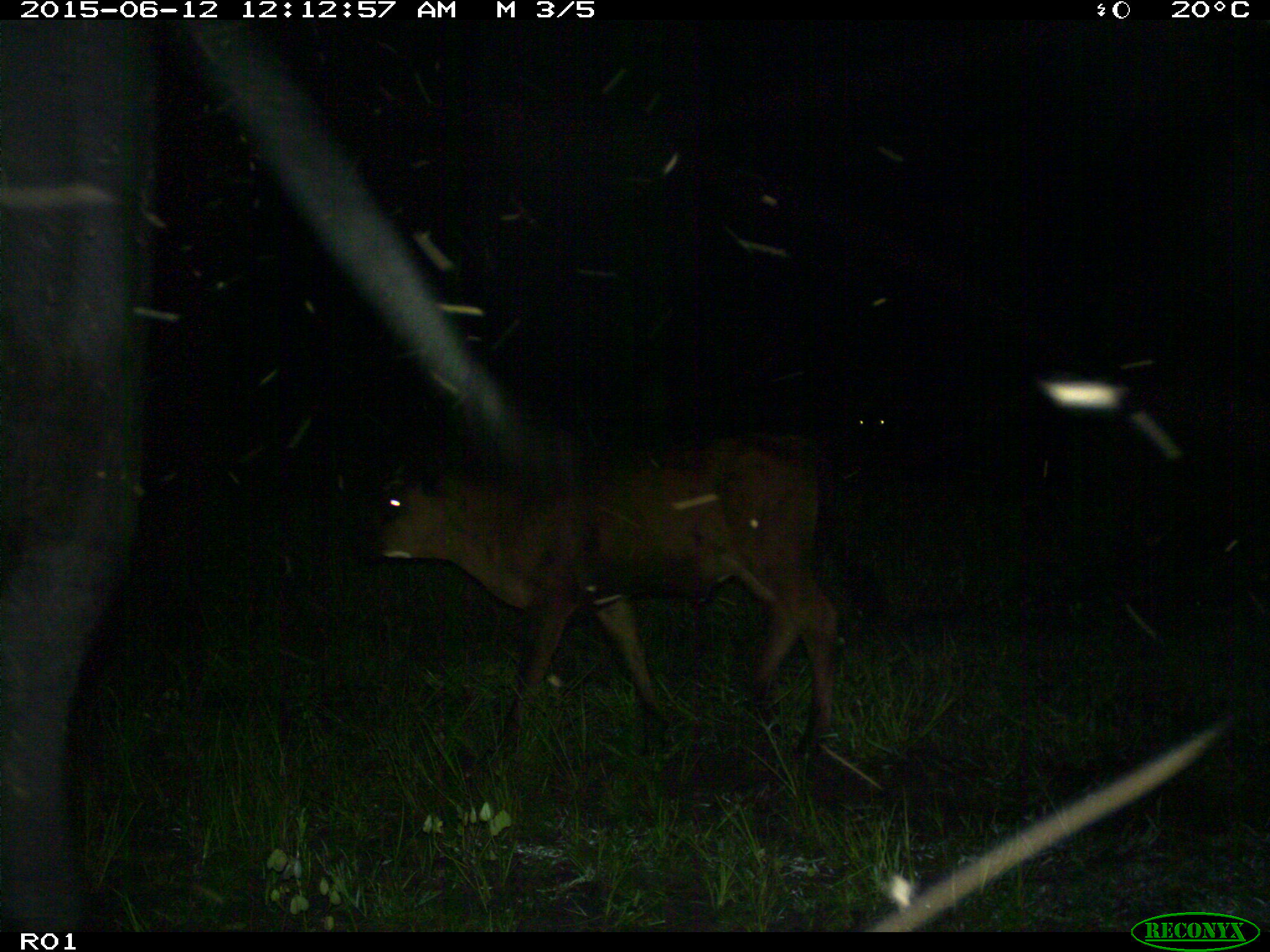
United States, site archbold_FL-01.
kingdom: Animalia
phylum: Chordata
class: Mammalia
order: Artiodactyla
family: Bovidae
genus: Bos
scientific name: Bos taurus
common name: domestic cow